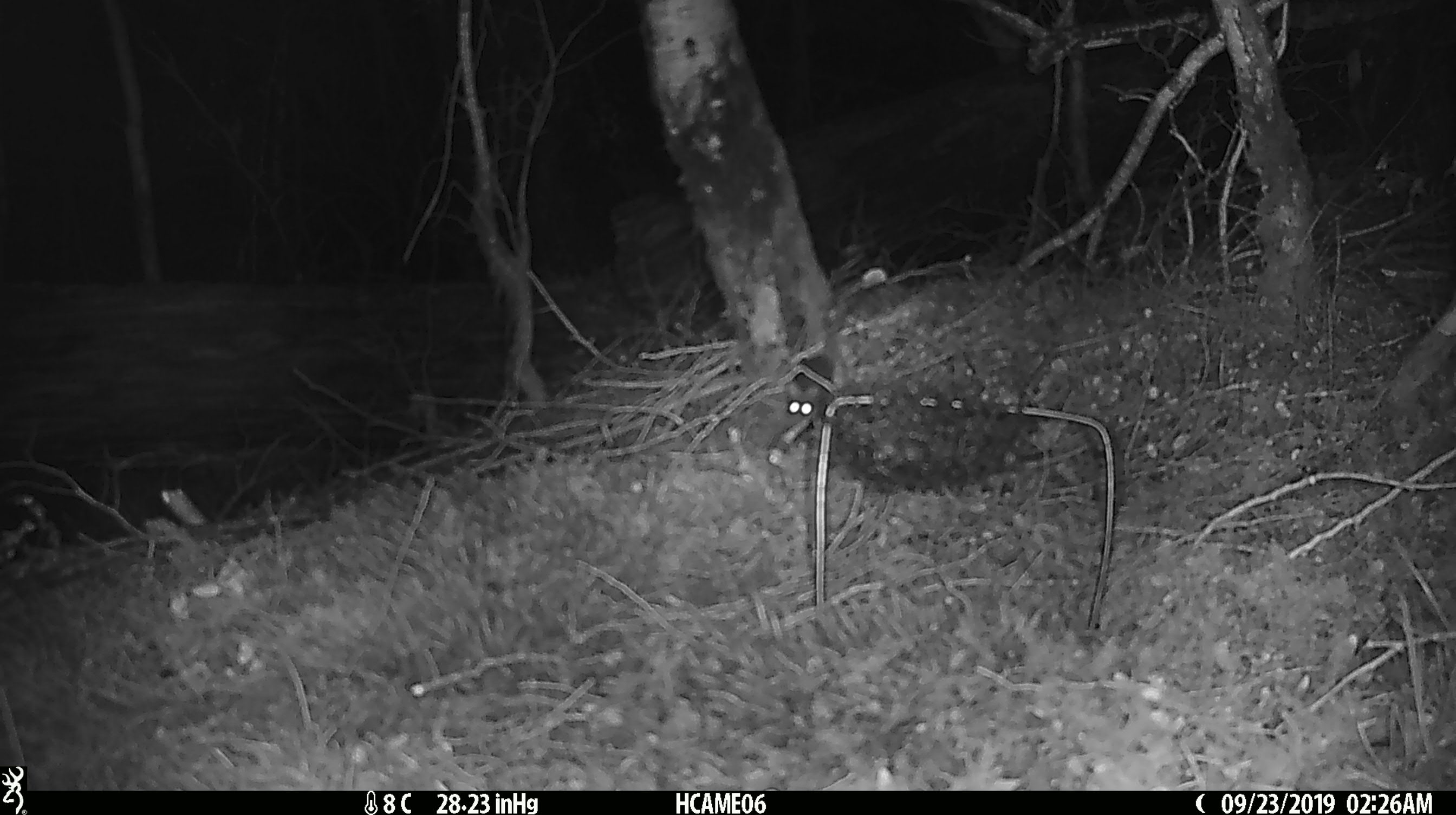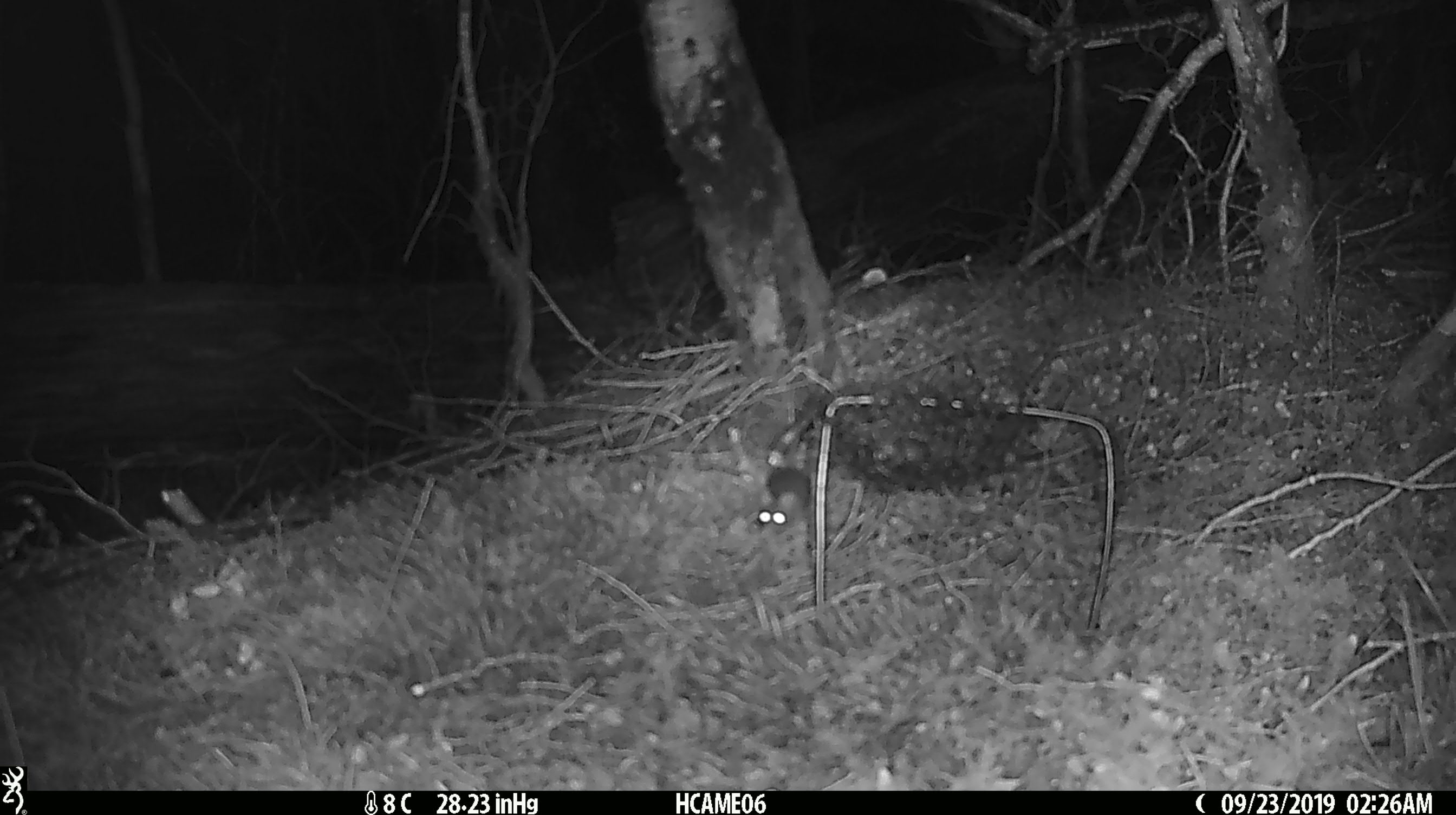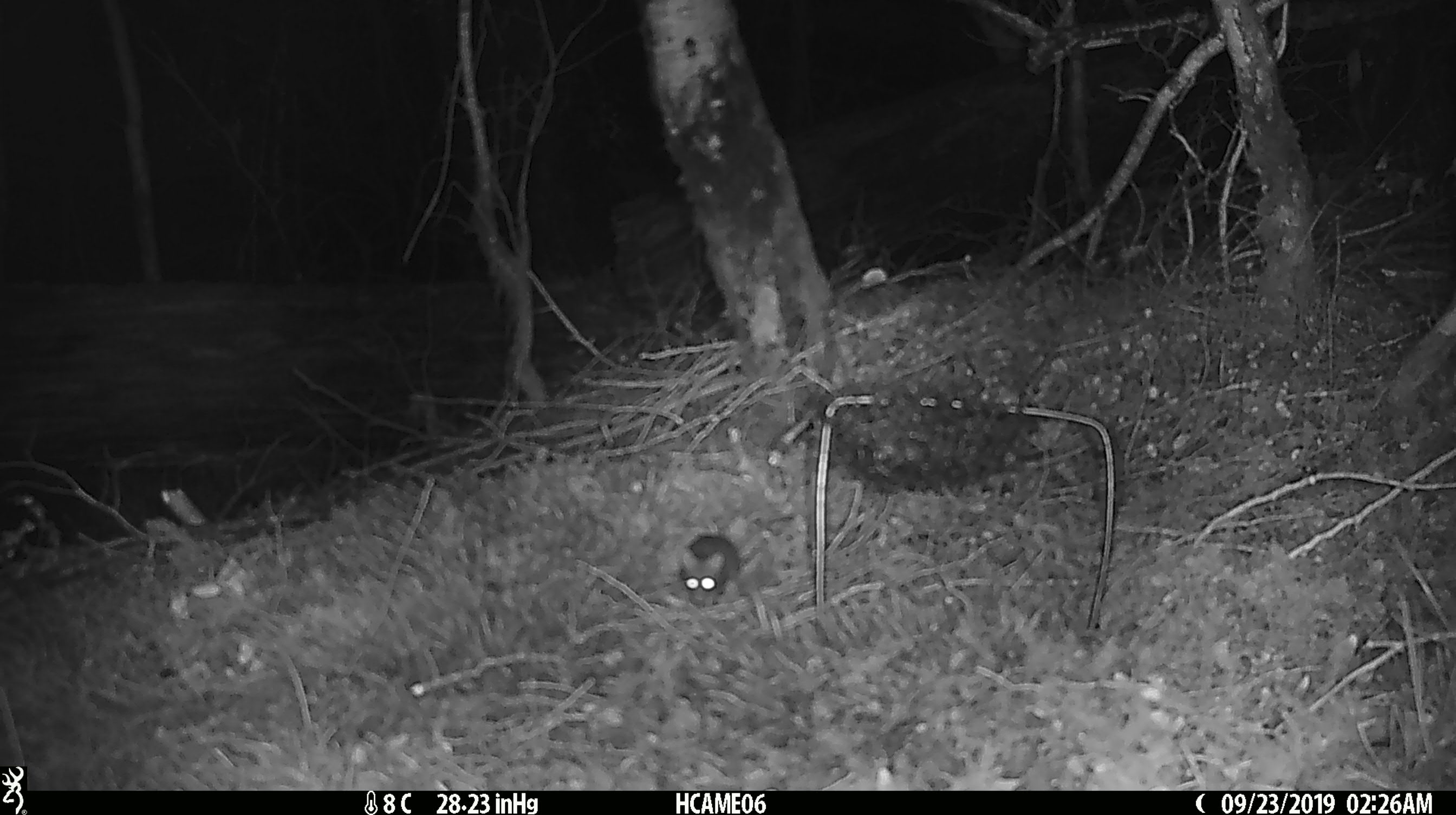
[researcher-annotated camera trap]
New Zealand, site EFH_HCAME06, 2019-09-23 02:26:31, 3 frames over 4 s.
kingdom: Animalia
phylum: Chordata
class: Mammalia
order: Rodentia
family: Muridae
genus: Mus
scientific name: Mus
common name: mouse